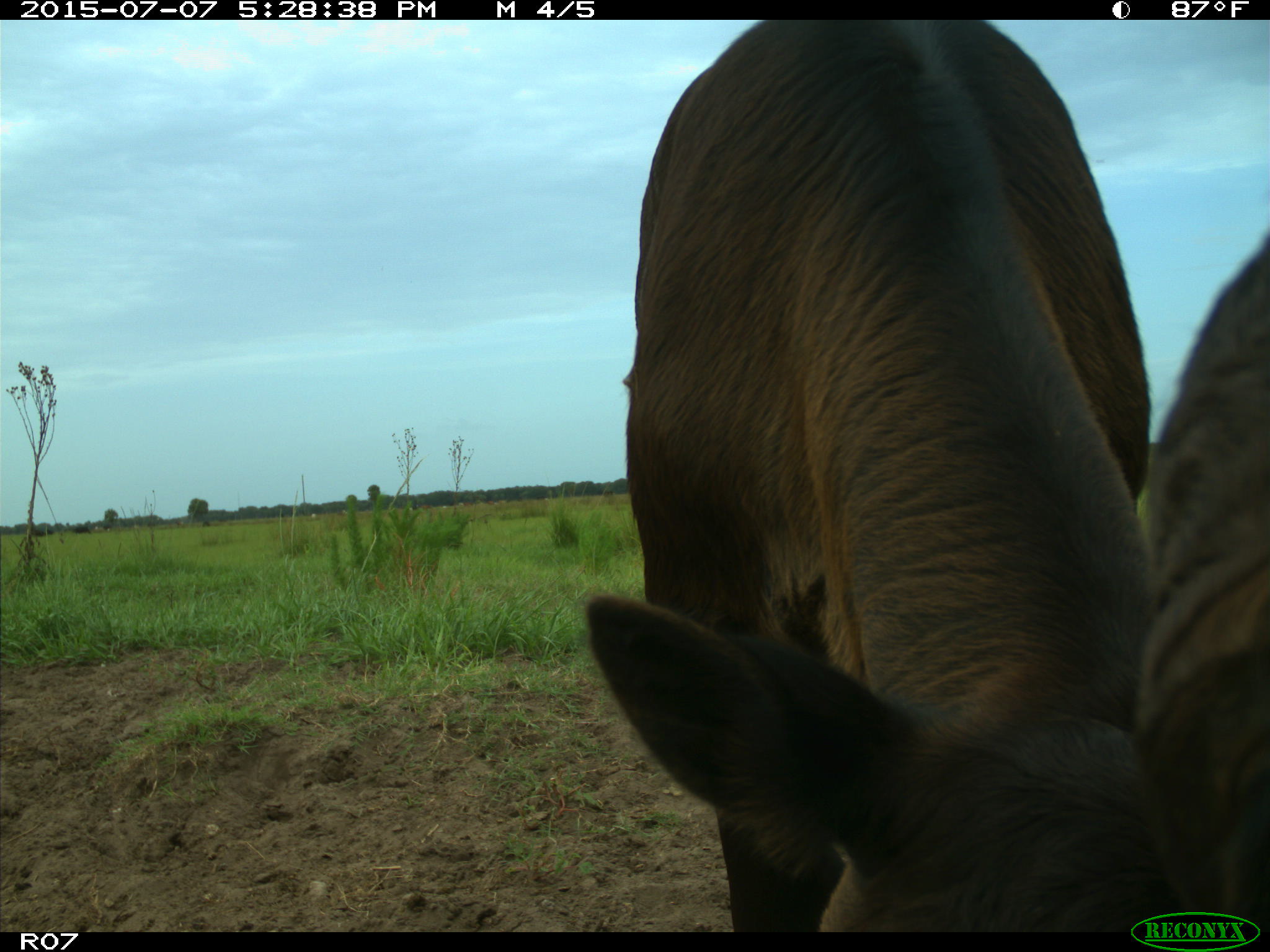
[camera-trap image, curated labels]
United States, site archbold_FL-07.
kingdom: Animalia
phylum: Chordata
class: Mammalia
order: Artiodactyla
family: Bovidae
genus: Bos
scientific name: Bos taurus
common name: domestic cow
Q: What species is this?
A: Bos taurus (domestic cow).